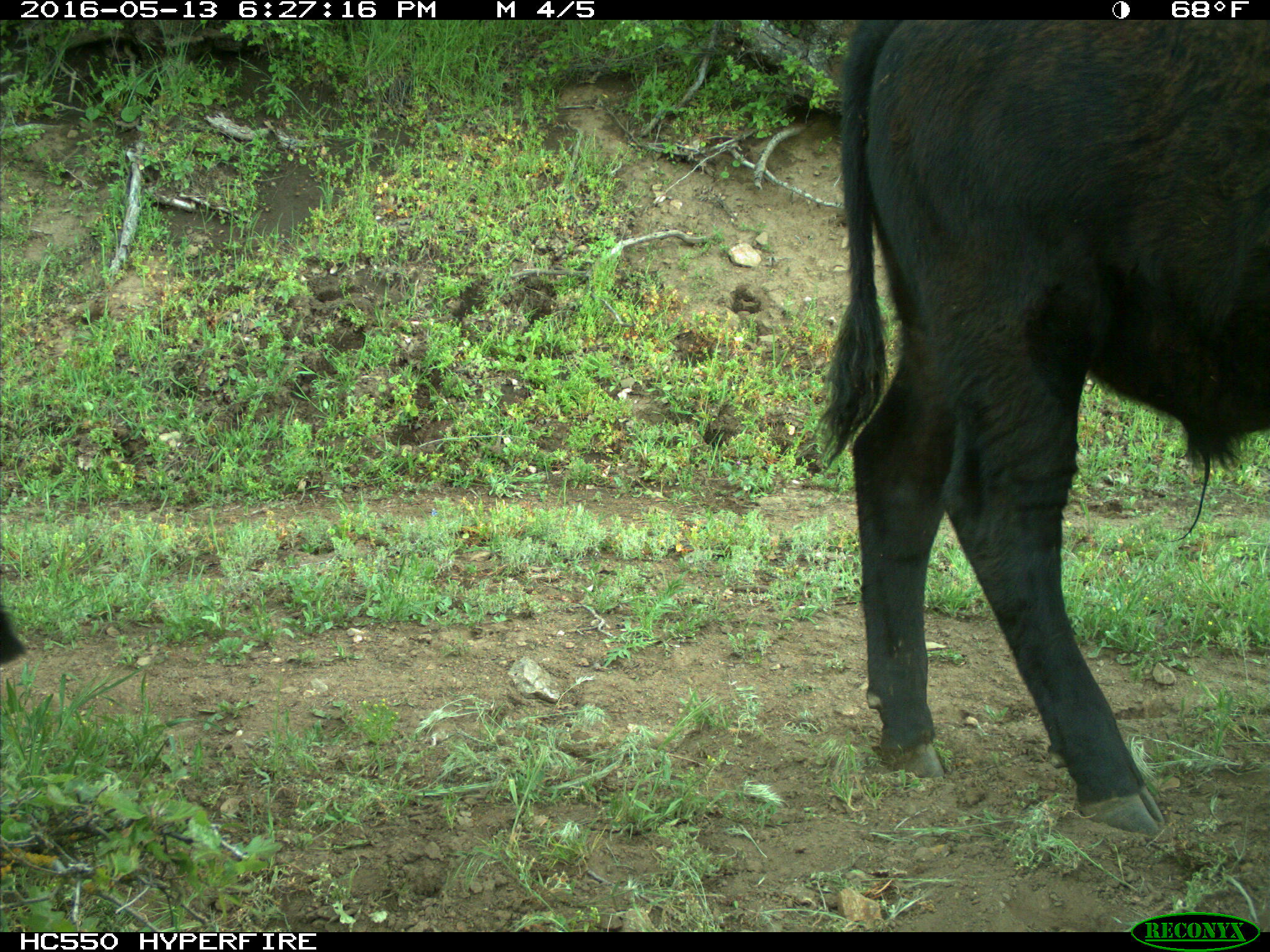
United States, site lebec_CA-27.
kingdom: Animalia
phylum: Chordata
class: Mammalia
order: Artiodactyla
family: Bovidae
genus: Bos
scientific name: Bos taurus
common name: domestic cow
Bos taurus (domestic cow).